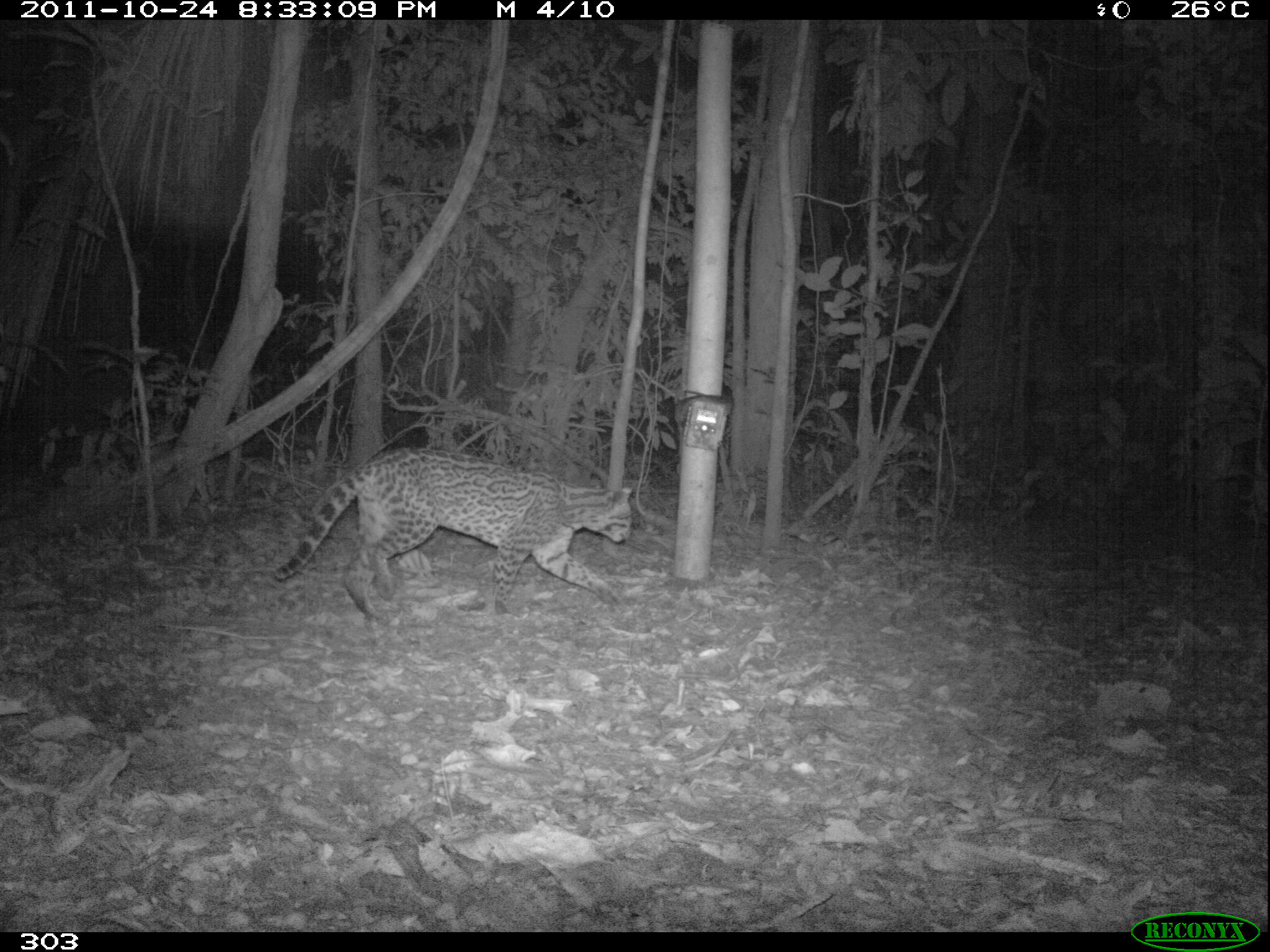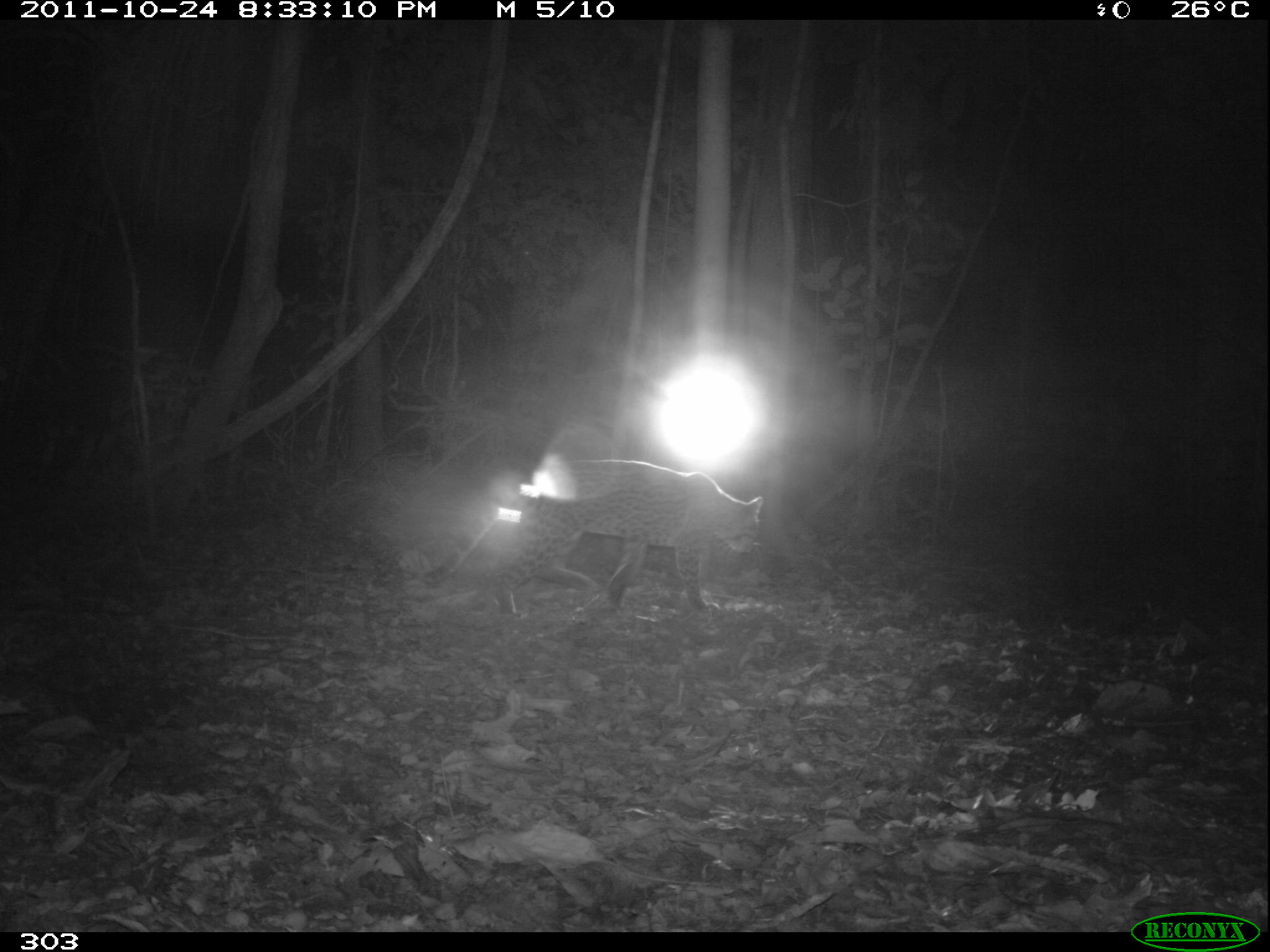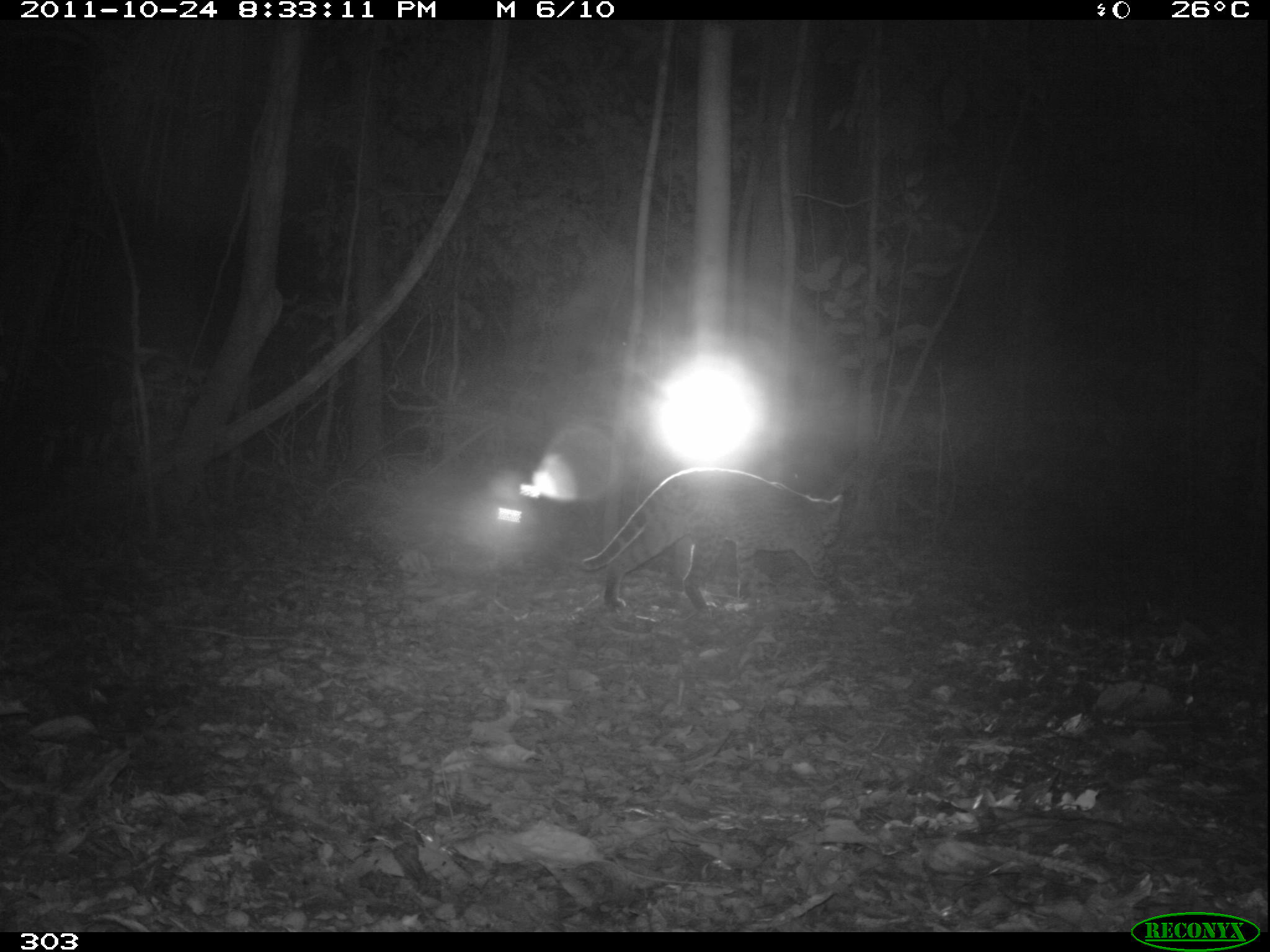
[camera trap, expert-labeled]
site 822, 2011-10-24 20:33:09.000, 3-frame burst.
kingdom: Animalia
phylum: Chordata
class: Mammalia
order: Carnivora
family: Felidae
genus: Leopardus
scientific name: Leopardus pardalis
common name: ocelot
Leopardus pardalis (ocelot).